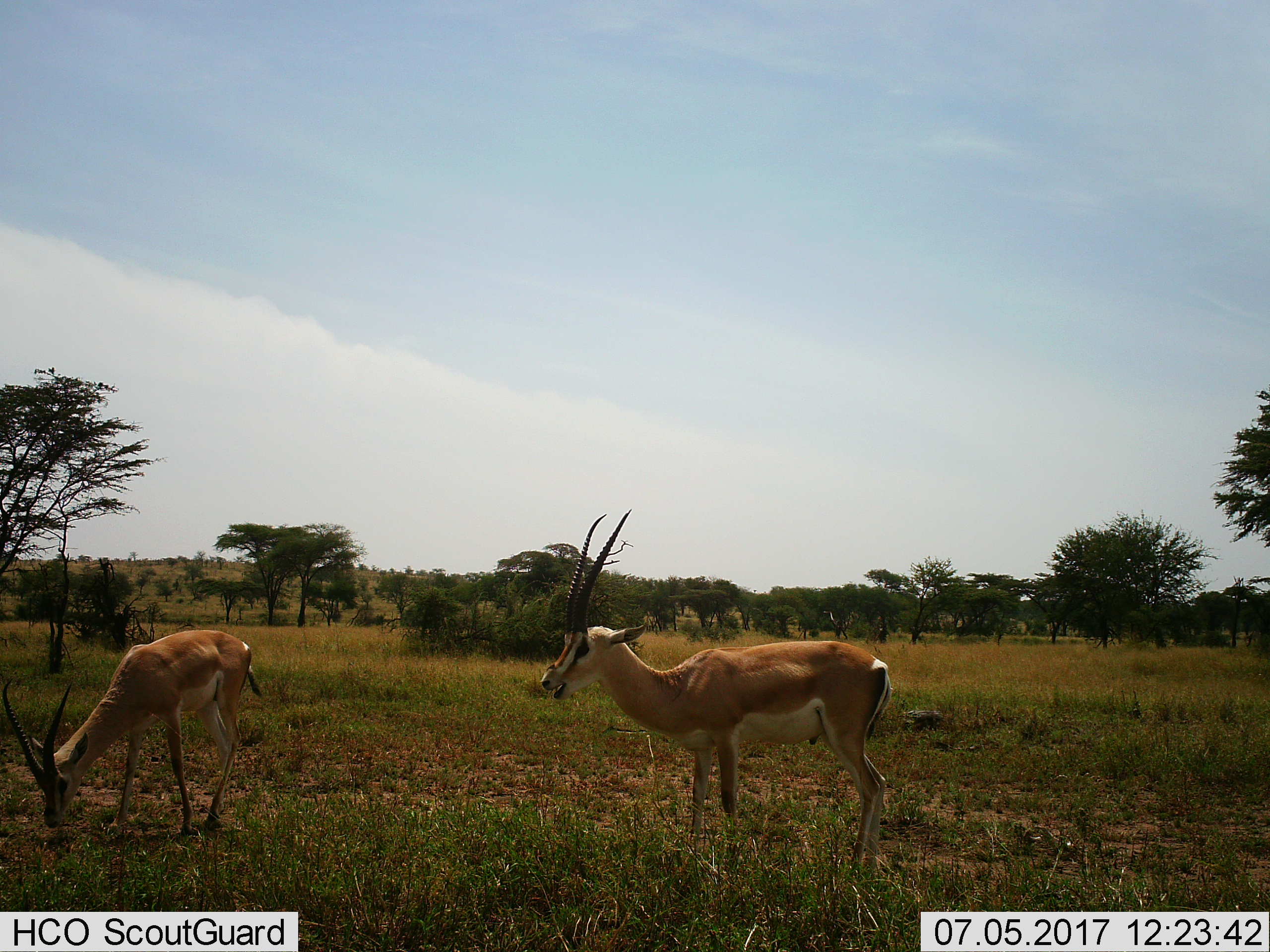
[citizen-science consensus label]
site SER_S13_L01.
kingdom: Animalia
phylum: Chordata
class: Mammalia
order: Artiodactyla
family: Bovidae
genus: Nanger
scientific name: Nanger granti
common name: grant's gazelle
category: gazellegrants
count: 2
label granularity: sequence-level